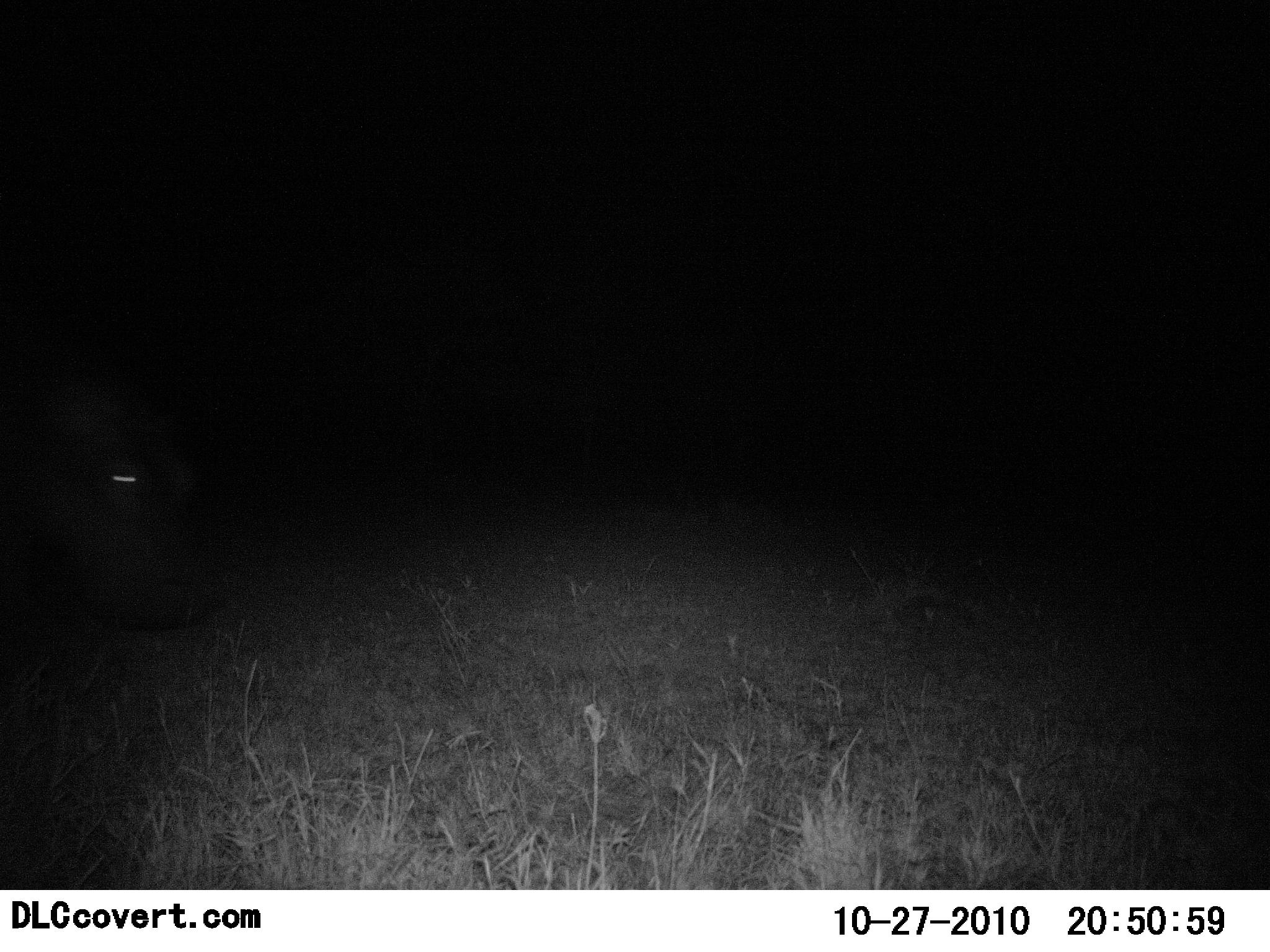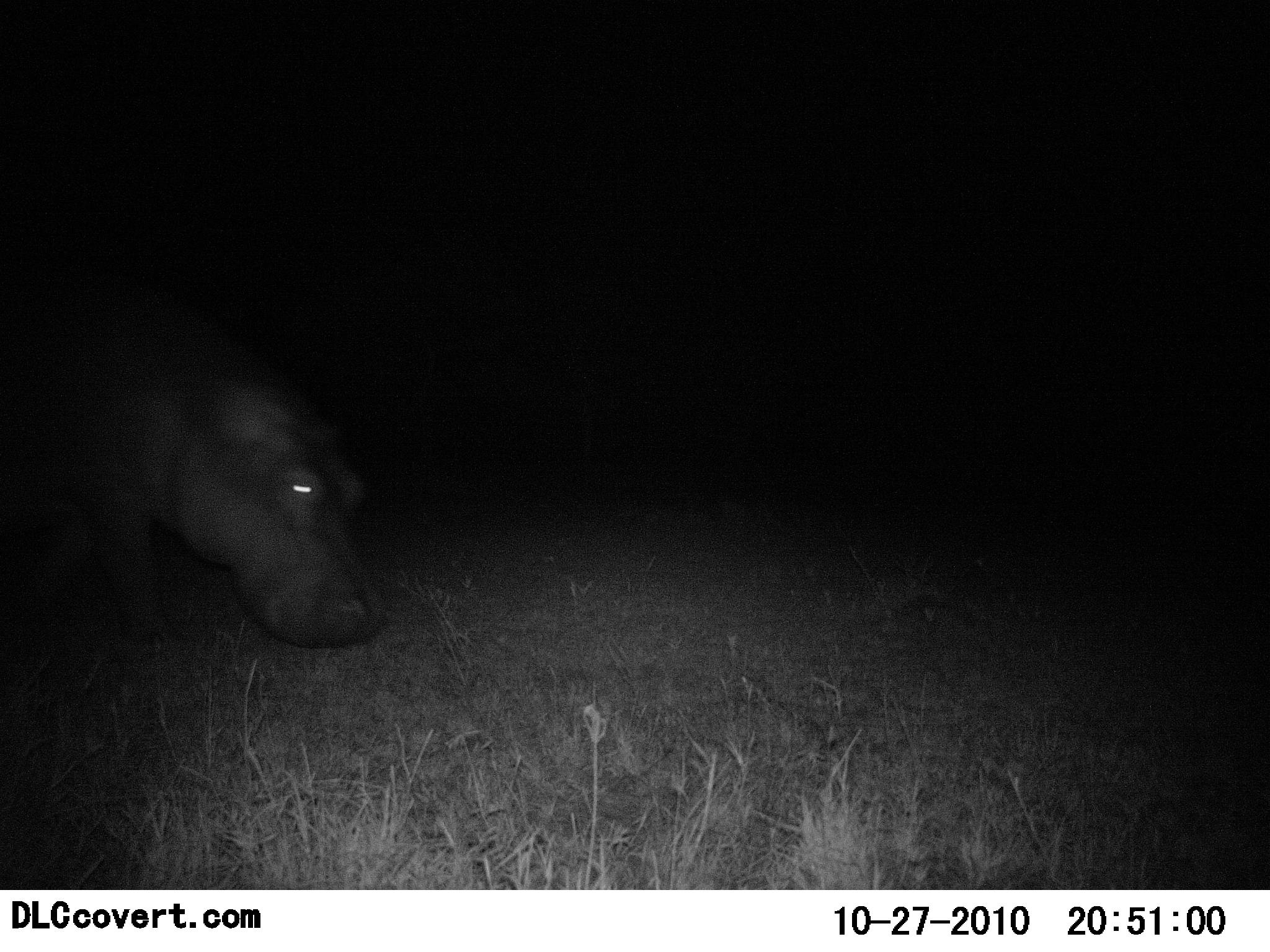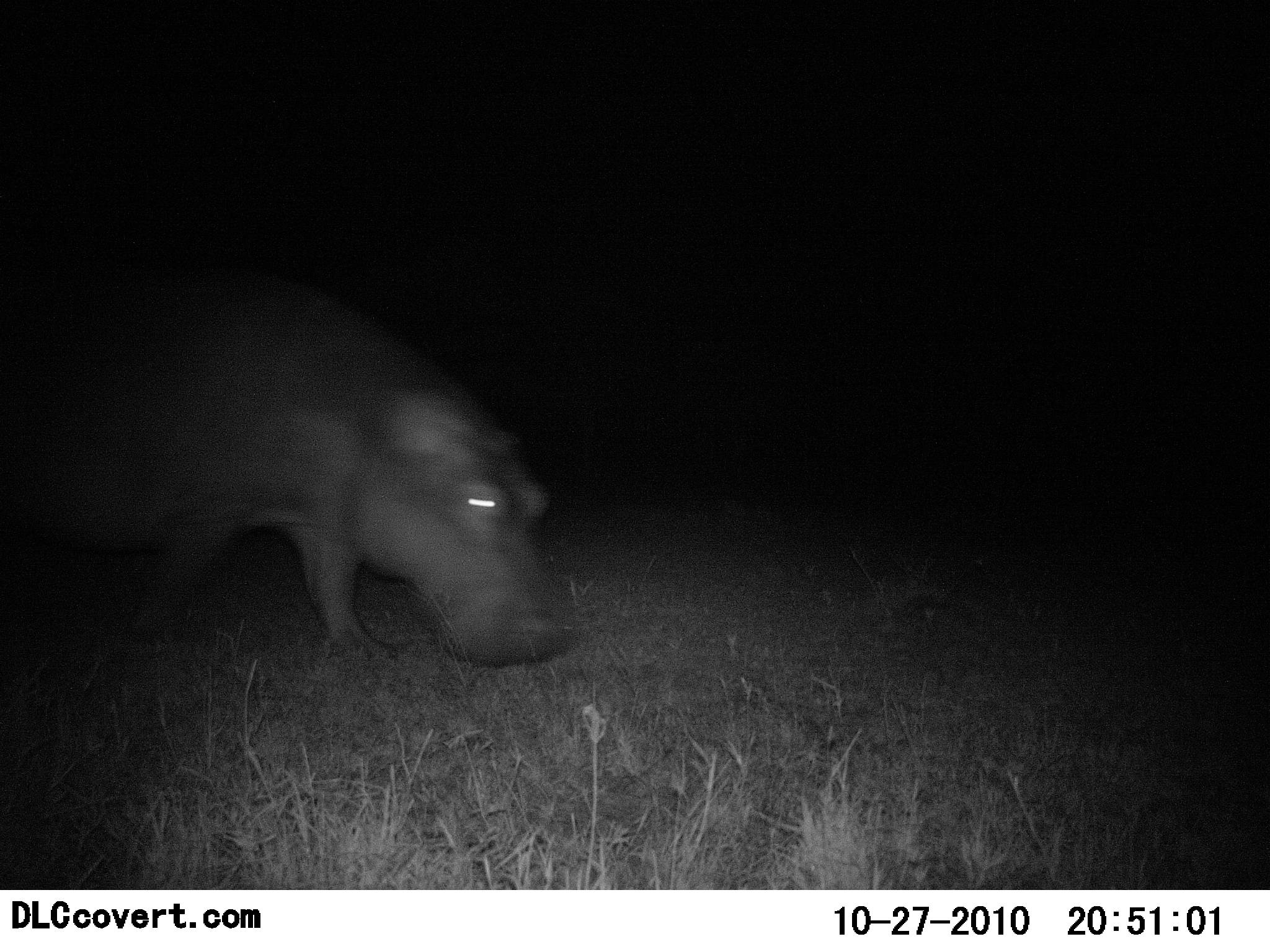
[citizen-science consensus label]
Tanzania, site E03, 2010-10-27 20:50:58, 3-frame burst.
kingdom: Animalia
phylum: Chordata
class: Mammalia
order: Artiodactyla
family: Hippopotamidae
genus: Hippopotamus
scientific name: Hippopotamus amphibius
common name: hippopotamus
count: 1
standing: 7%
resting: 0%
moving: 93%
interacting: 0%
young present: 7%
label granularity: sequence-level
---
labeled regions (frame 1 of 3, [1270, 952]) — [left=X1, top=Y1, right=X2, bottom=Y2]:
animal: [left=0, top=360, right=210, bottom=630]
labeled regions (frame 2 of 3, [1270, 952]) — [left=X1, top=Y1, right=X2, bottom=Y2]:
animal: [left=0, top=284, right=386, bottom=654]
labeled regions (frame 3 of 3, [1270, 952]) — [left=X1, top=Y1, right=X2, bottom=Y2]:
animal: [left=0, top=243, right=581, bottom=667]